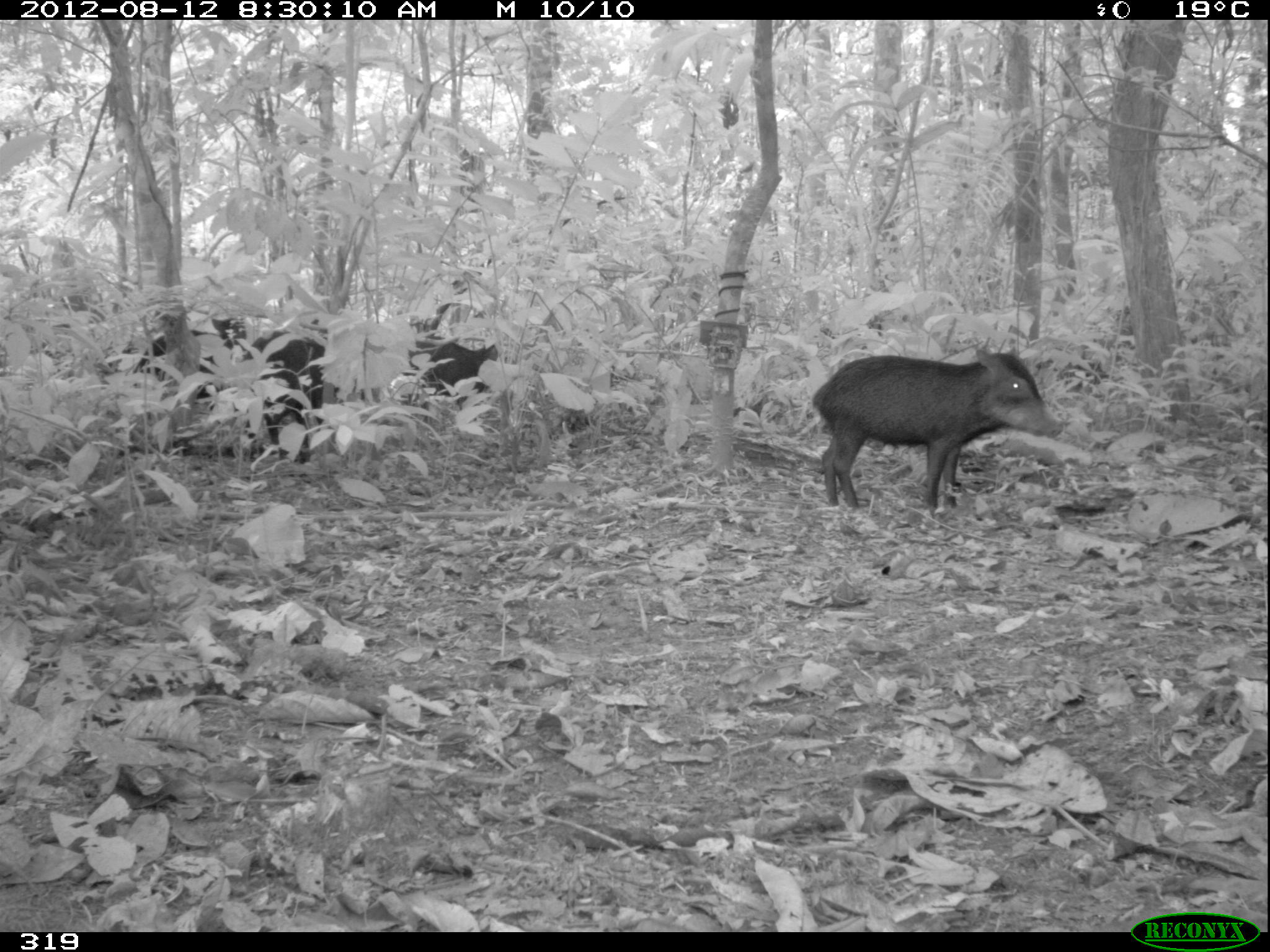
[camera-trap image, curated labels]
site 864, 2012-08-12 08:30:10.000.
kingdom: Animalia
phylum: Chordata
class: Mammalia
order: Artiodactyla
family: Tayassuidae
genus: Tayassu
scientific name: Tayassu pecari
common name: white-lipped peccary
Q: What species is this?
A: Tayassu pecari (white-lipped peccary).